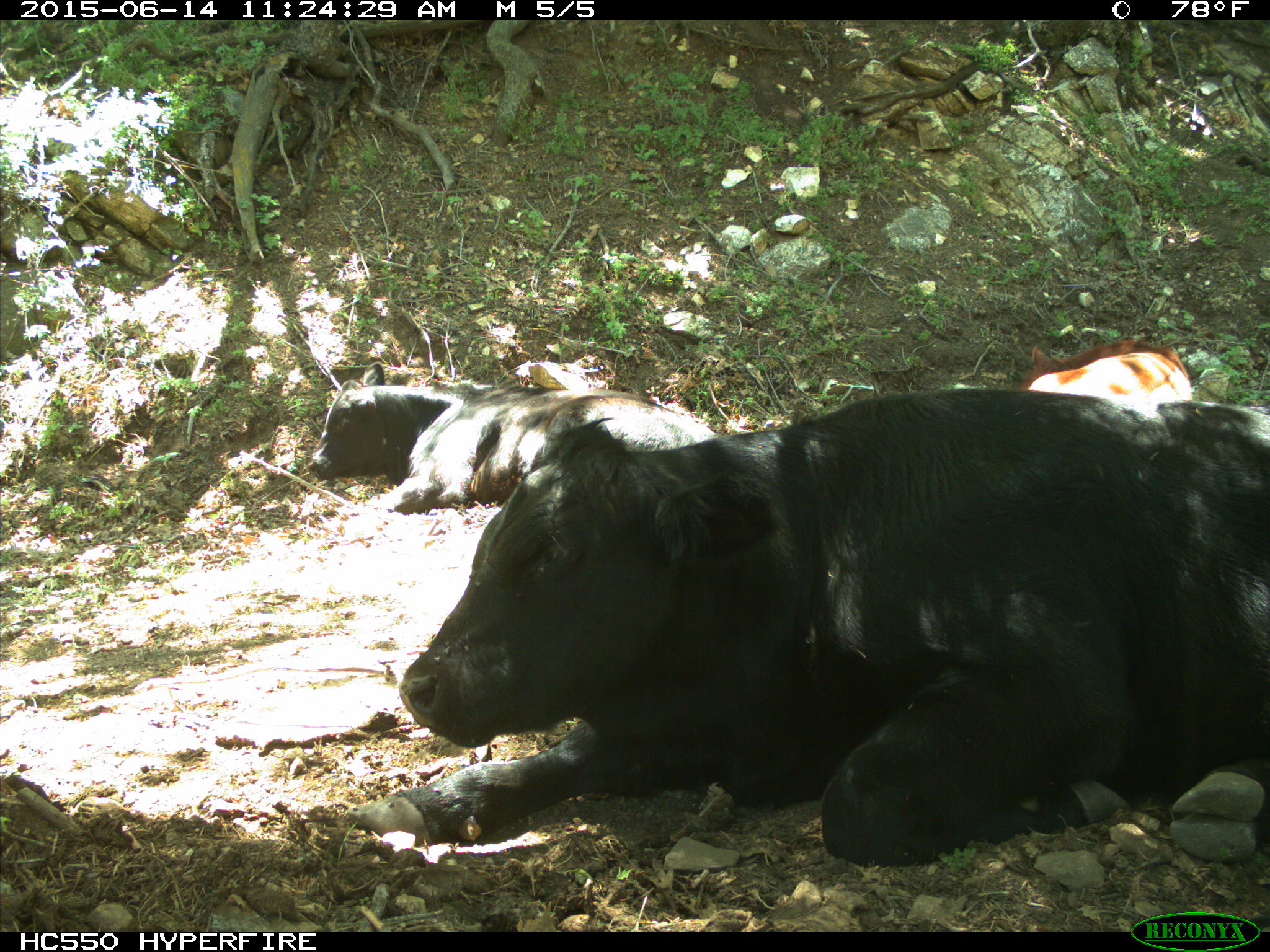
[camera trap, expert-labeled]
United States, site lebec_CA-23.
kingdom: Animalia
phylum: Chordata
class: Mammalia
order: Artiodactyla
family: Bovidae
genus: Bos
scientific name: Bos taurus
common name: domestic cow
Bos taurus (domestic cow).